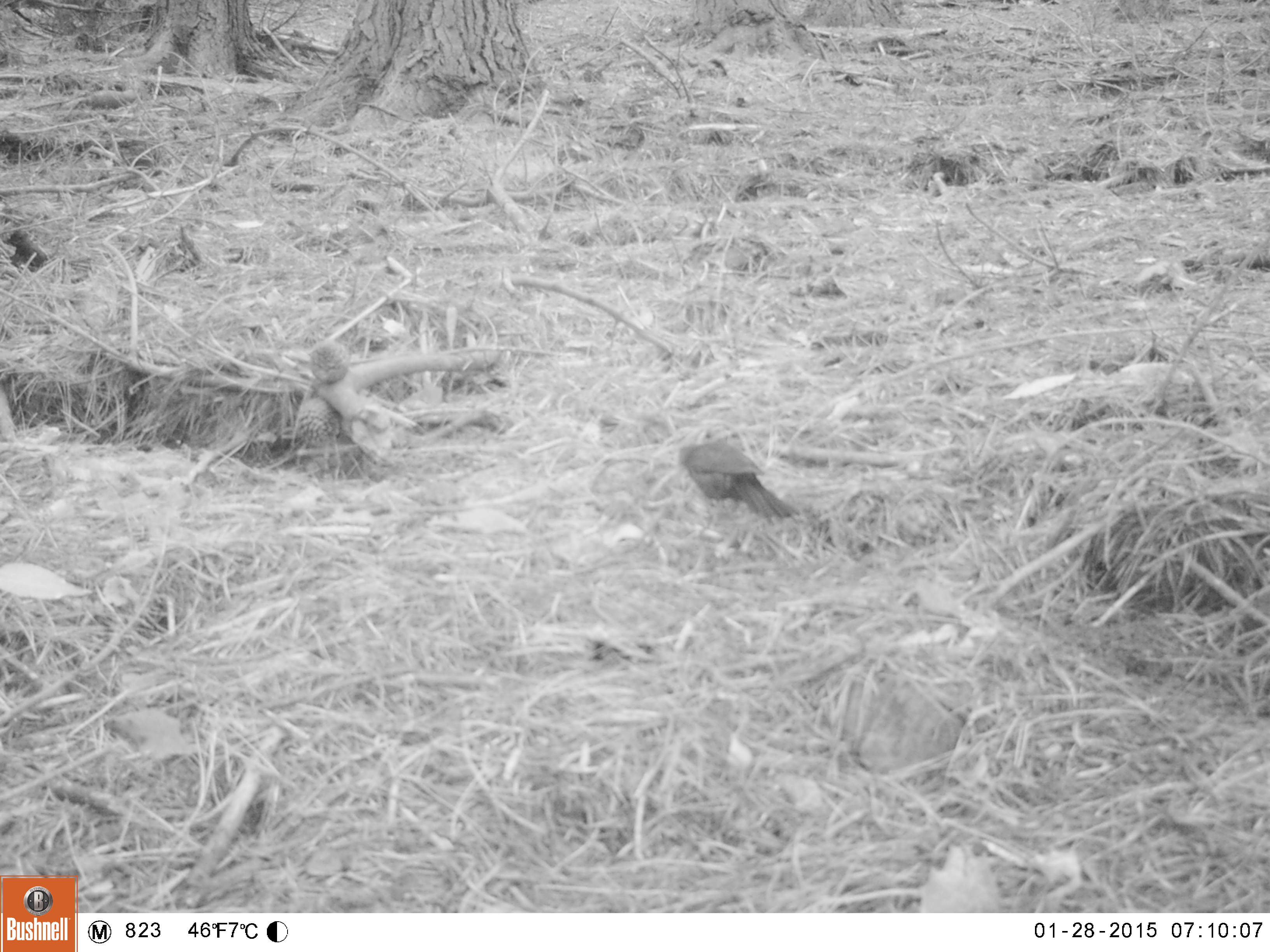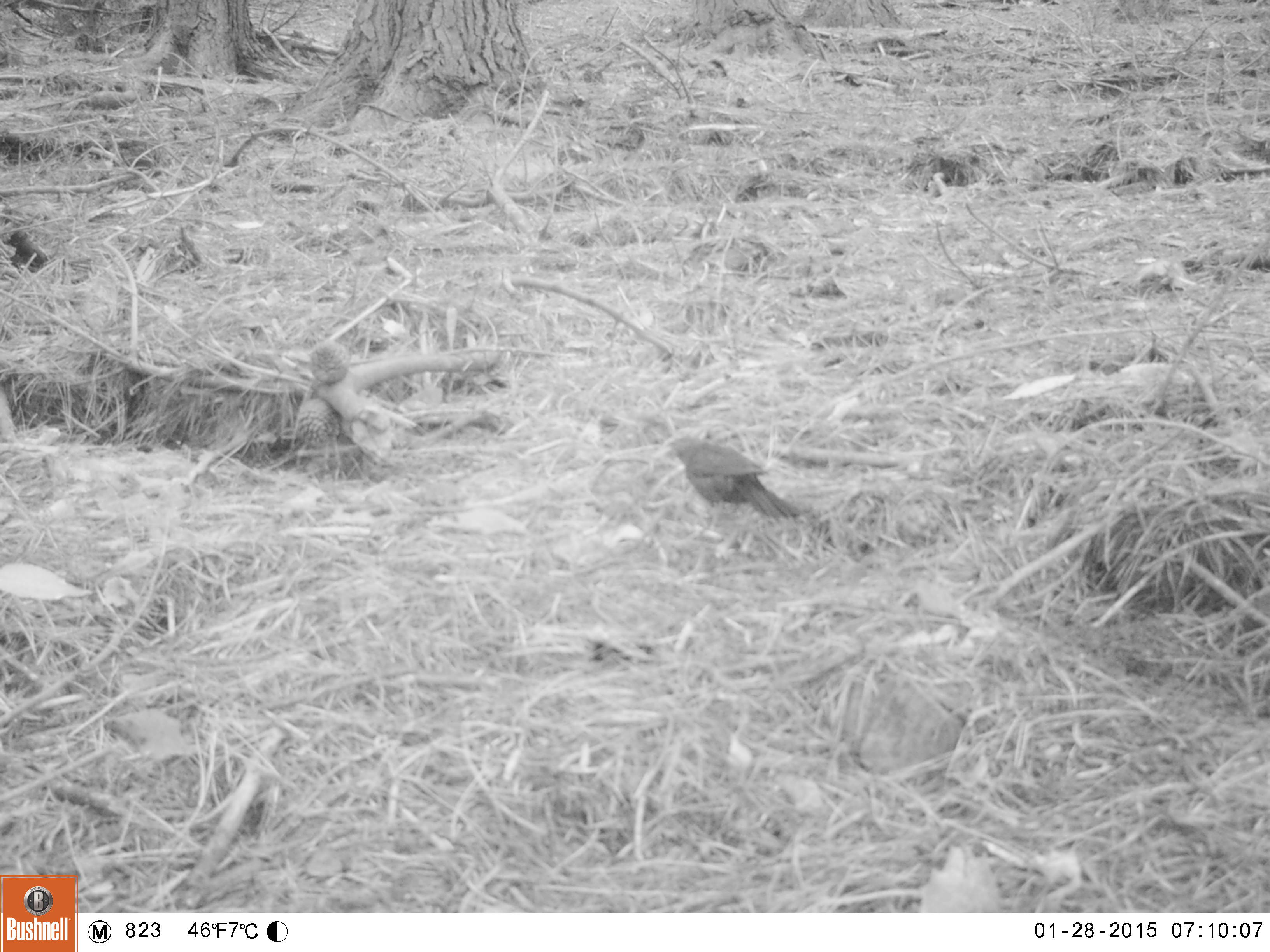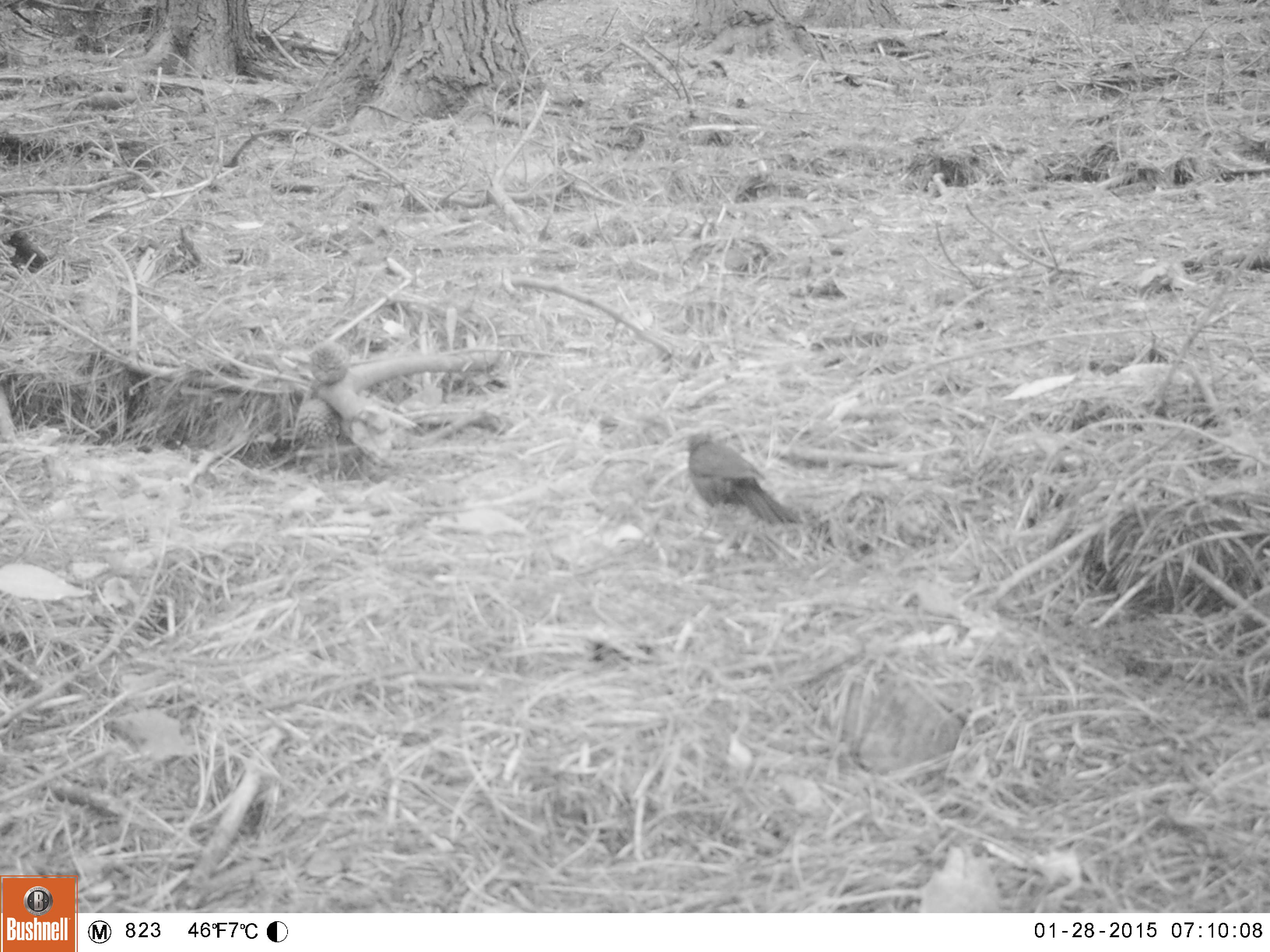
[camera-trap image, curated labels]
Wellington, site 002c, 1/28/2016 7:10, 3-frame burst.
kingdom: Animalia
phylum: Chordata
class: Aves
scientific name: Aves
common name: bird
Bird (Aves).